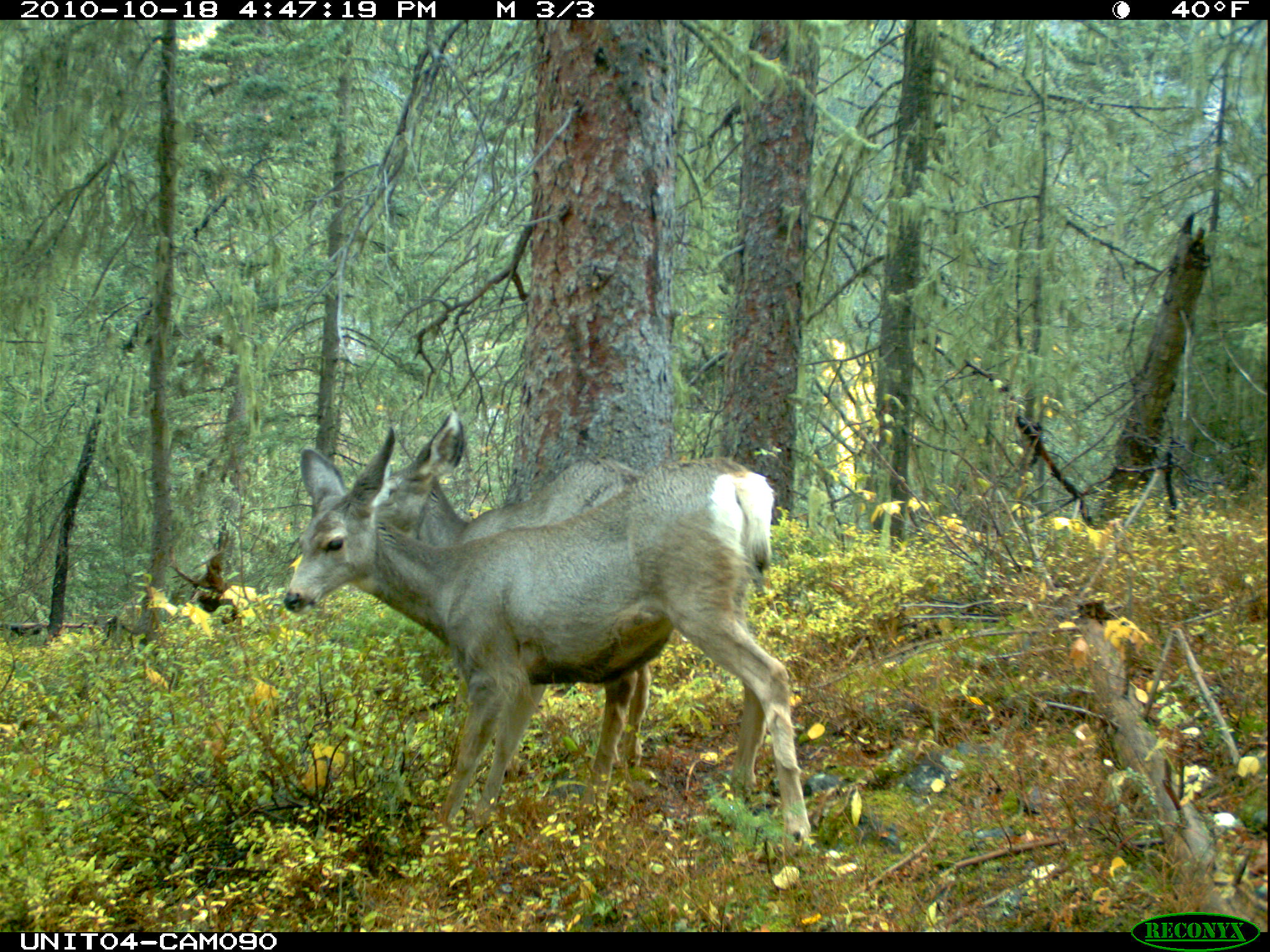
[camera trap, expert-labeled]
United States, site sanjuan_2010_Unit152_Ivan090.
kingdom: Animalia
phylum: Chordata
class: Mammalia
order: Artiodactyla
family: Cervidae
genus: Odocoileus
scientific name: Odocoileus hemionus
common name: mule deer